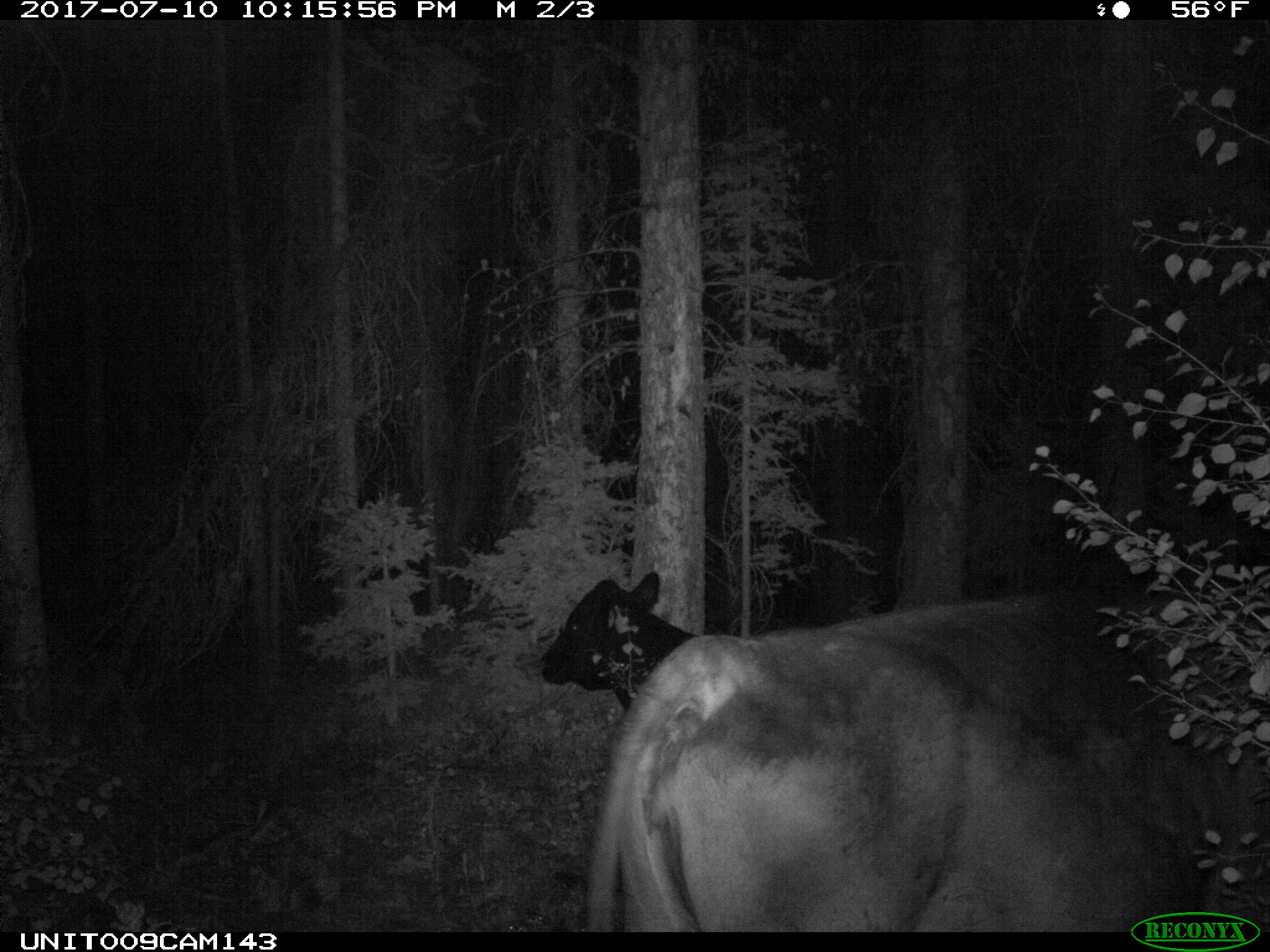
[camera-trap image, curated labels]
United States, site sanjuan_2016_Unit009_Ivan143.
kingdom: Animalia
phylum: Chordata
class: Mammalia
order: Artiodactyla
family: Bovidae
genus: Bos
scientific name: Bos taurus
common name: domestic cow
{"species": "Bos taurus (domestic cow)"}